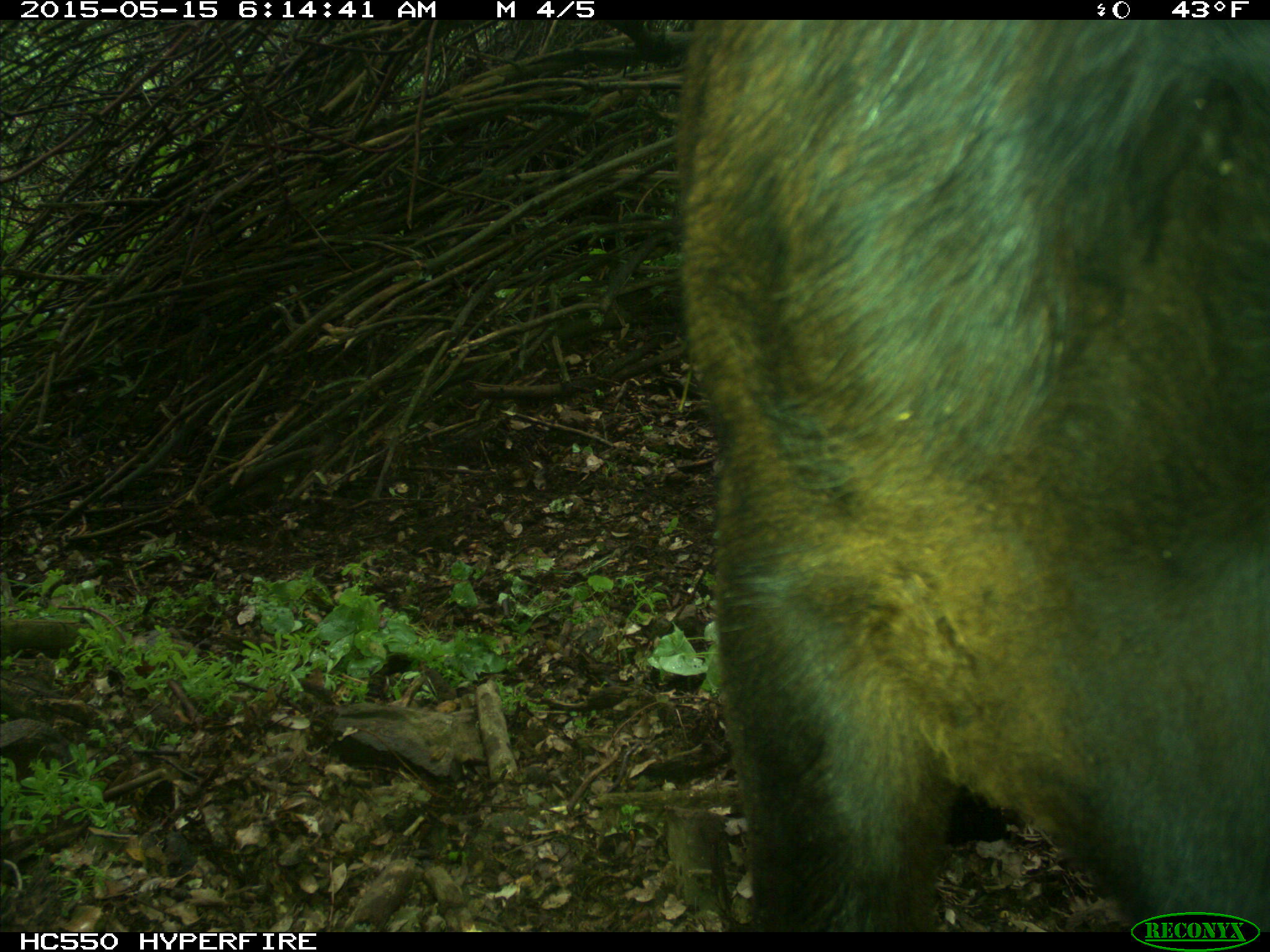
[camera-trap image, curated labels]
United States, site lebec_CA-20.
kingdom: Animalia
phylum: Chordata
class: Mammalia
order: Artiodactyla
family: Bovidae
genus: Bos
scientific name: Bos taurus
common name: domestic cow